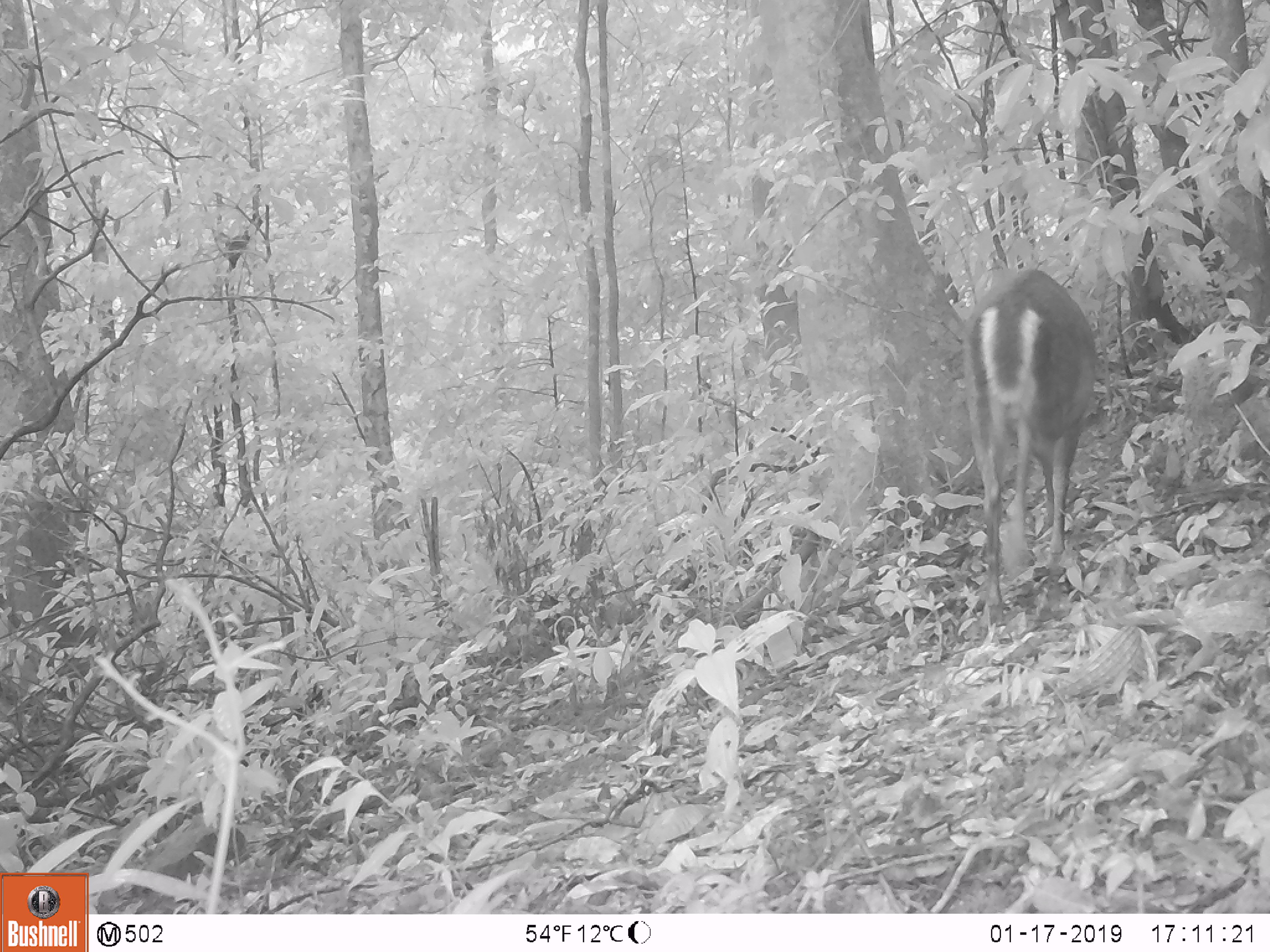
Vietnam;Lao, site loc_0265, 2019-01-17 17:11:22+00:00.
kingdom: Animalia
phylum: Chordata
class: Mammalia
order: Artiodactyla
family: Cervidae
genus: Muntiacus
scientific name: Muntiacus rooseveltorum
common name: roosevelt's muntjac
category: roosevelts muntjac group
Roosevelts muntjac group (roosevelt's muntjac) (Muntiacus rooseveltorum). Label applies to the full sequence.